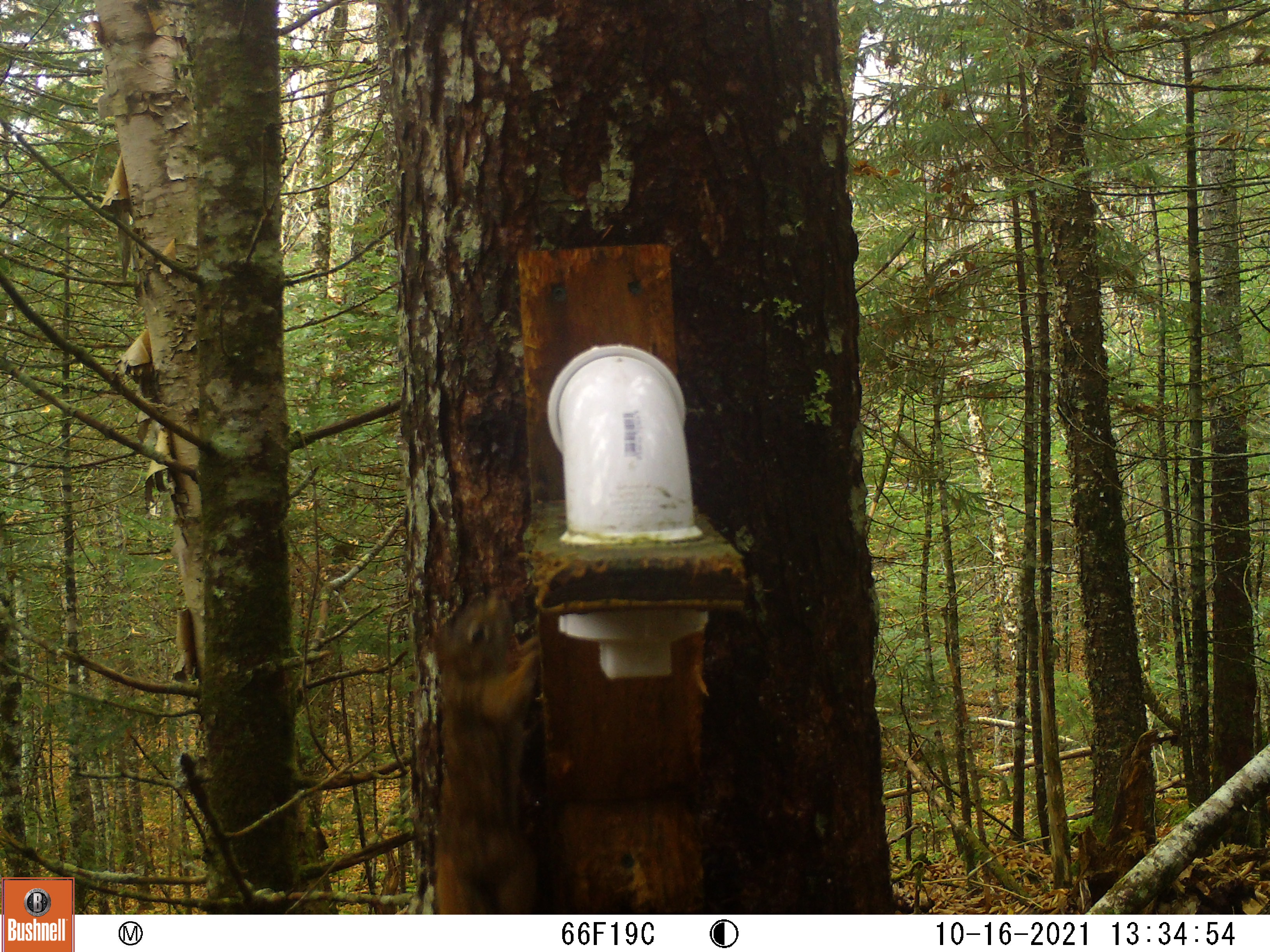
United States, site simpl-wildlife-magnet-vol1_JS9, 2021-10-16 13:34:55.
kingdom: Animalia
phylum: Chordata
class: Mammalia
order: Rodentia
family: Sciuridae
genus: Tamiasciurus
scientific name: Tamiasciurus hudsonicus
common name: red squirrel